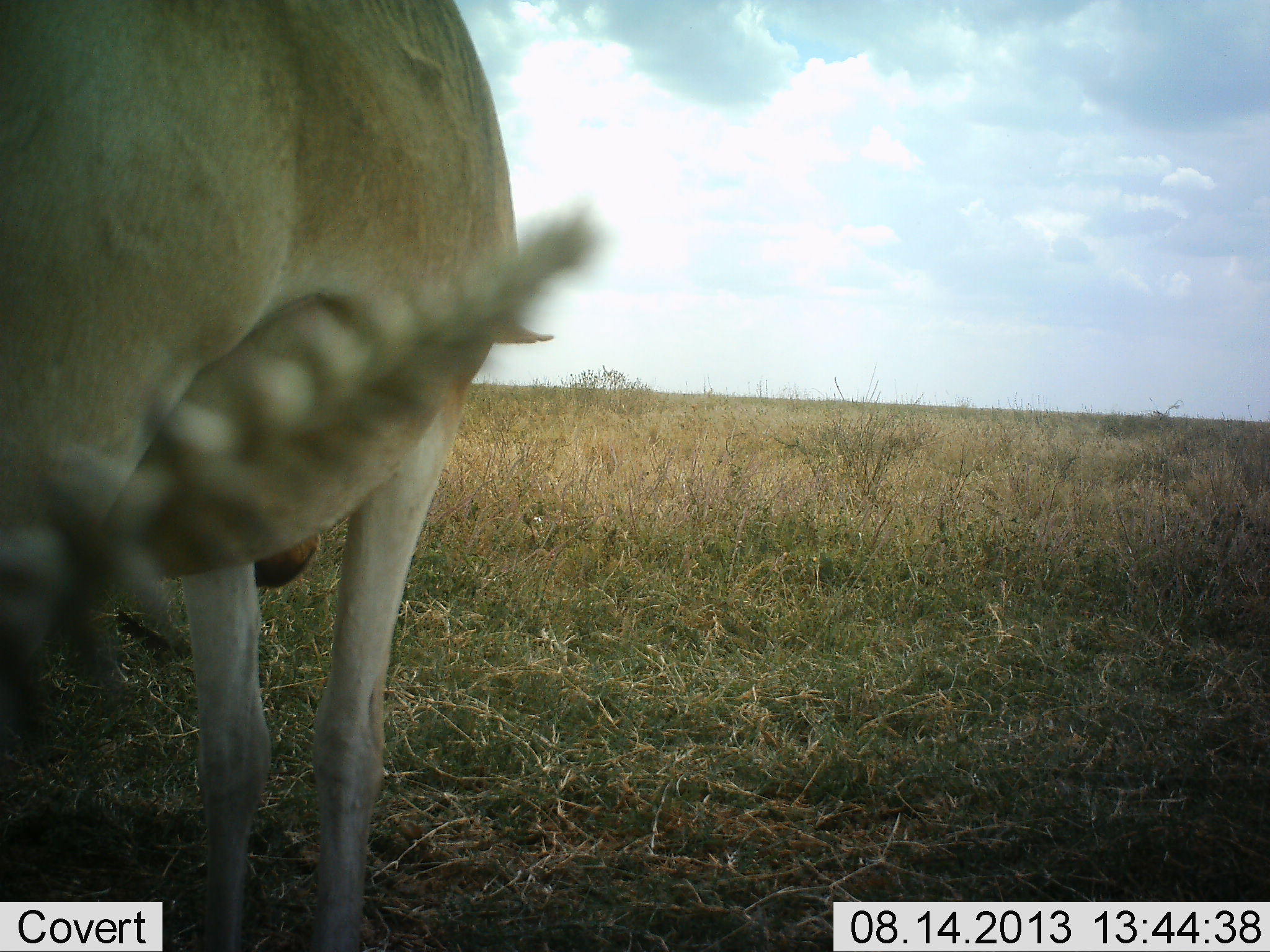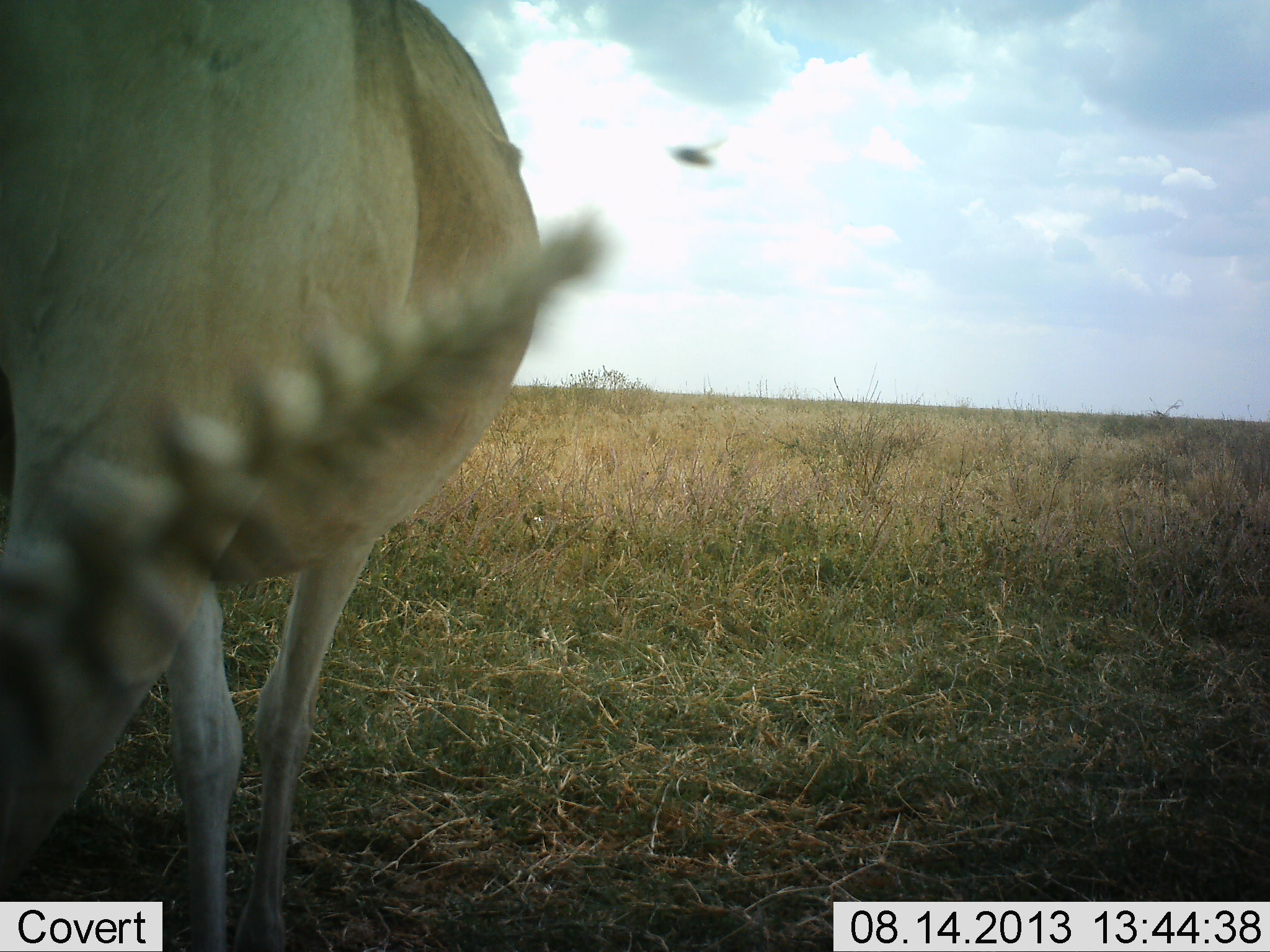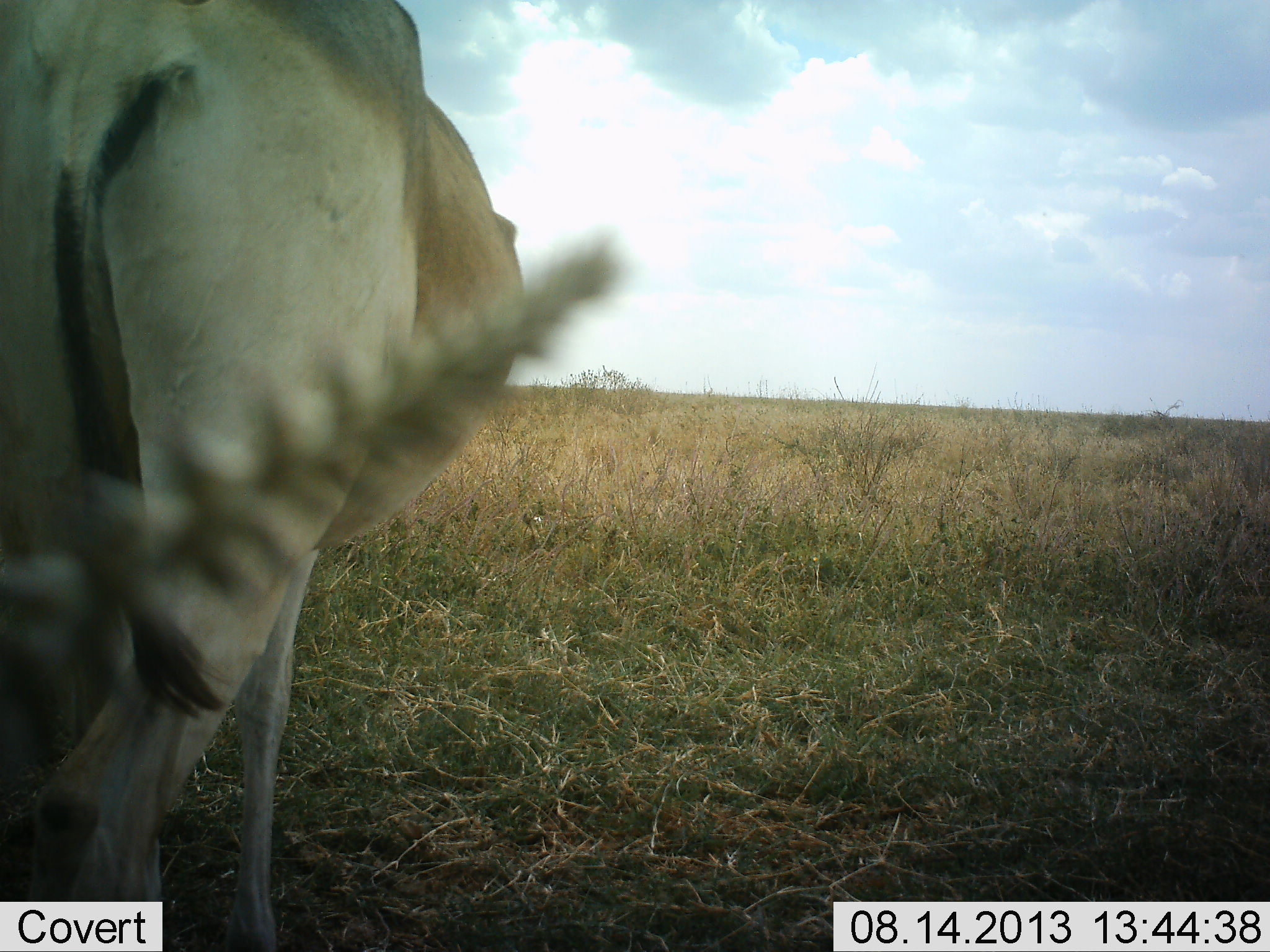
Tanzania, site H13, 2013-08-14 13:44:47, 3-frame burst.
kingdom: Animalia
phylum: Chordata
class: Mammalia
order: Artiodactyla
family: Bovidae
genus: Alcelaphus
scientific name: Alcelaphus buselaphus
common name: hartebeest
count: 1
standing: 83%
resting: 0%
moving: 17%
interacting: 0%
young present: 0%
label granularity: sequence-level